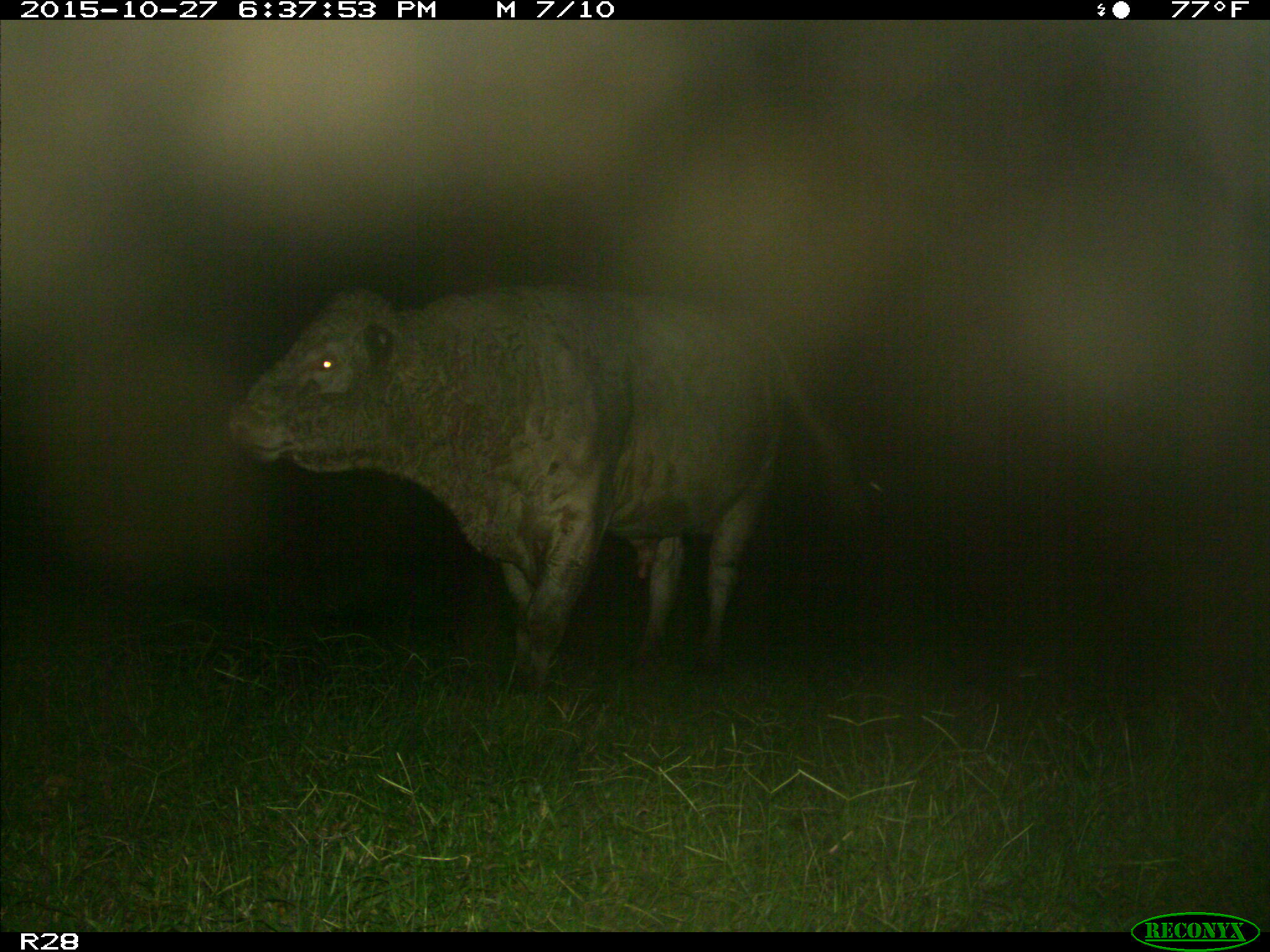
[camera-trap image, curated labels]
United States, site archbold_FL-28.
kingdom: Animalia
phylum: Chordata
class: Mammalia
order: Artiodactyla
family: Bovidae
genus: Bos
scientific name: Bos taurus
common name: domestic cow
Bos taurus (domestic cow).